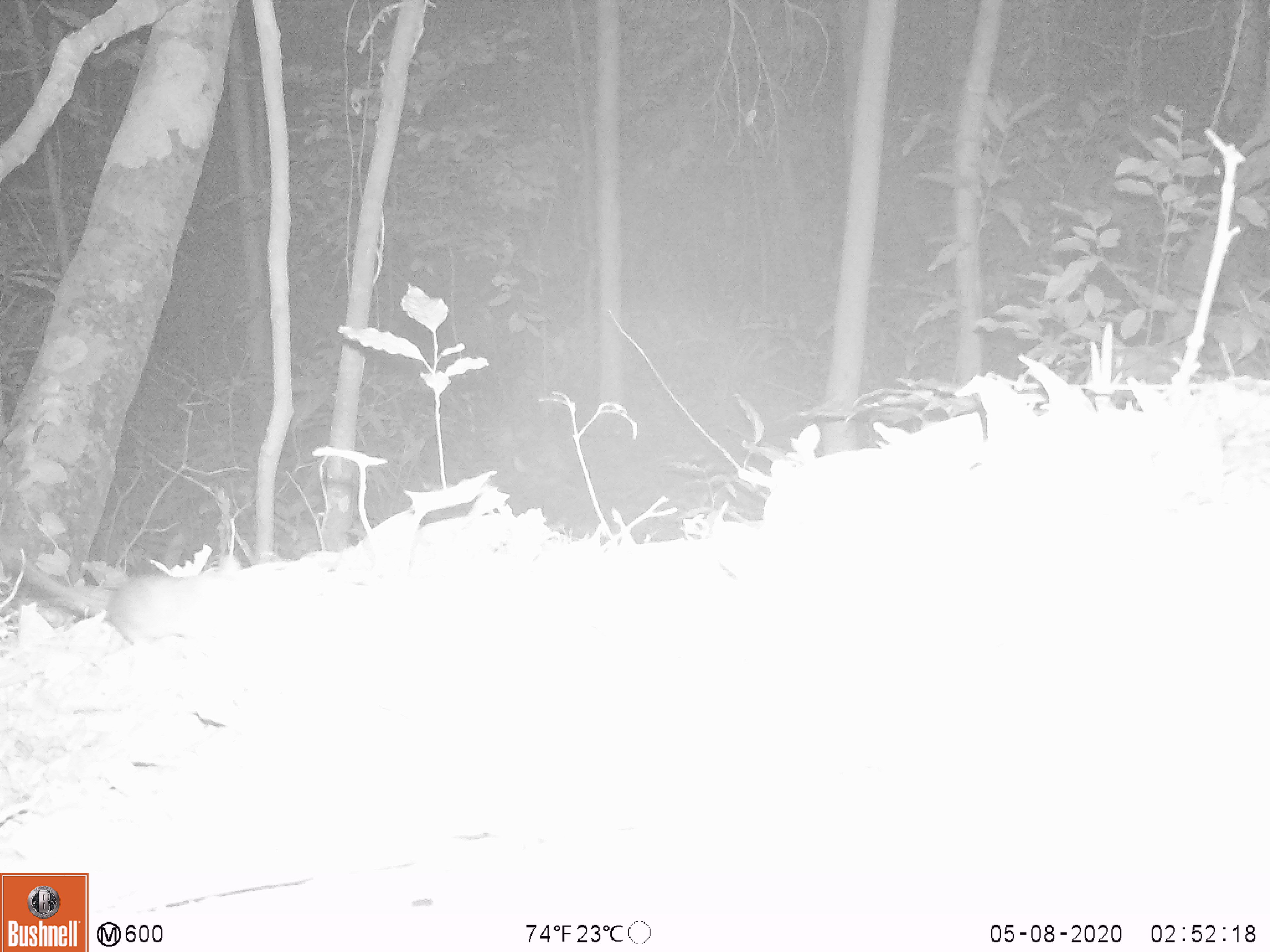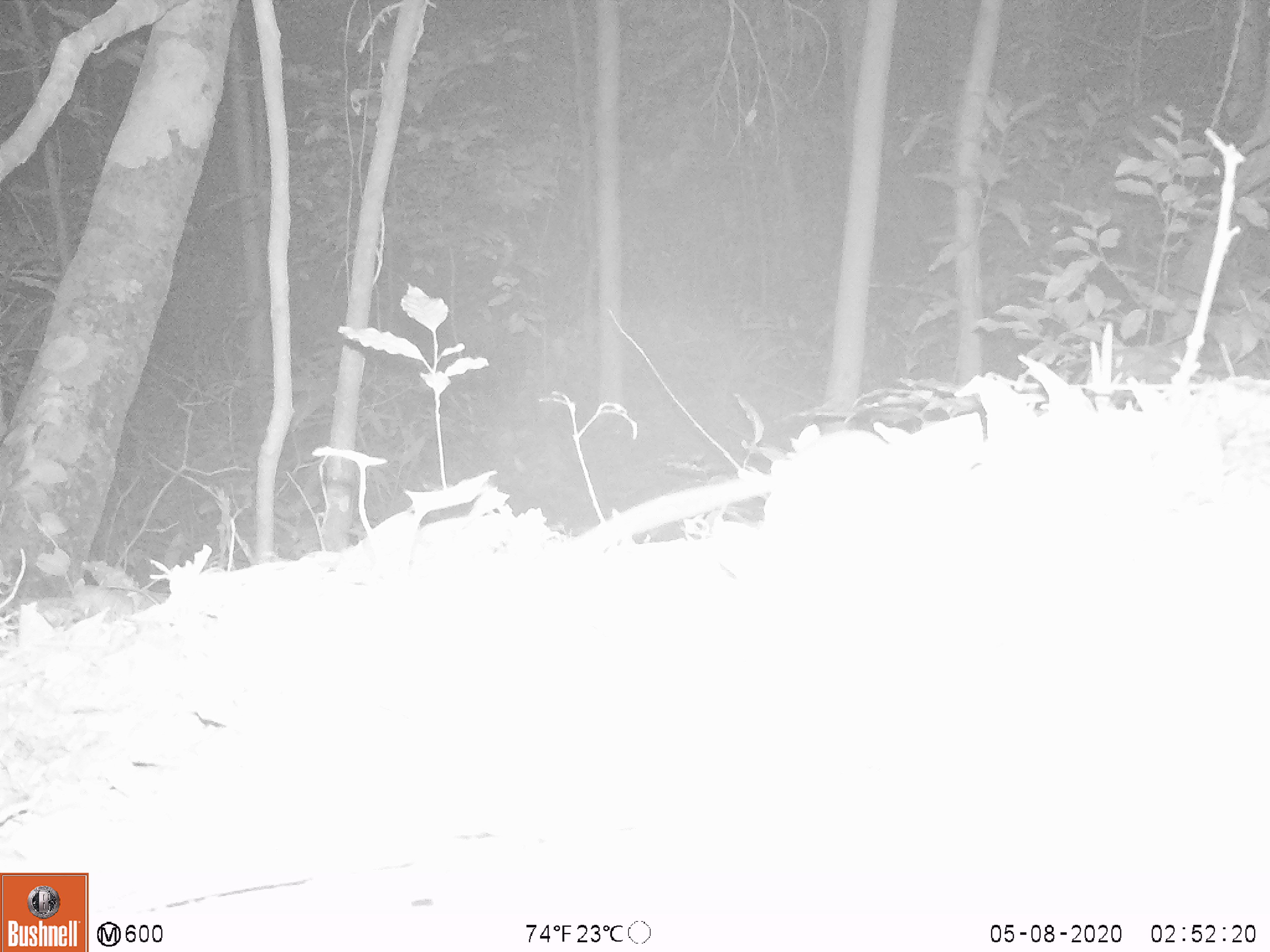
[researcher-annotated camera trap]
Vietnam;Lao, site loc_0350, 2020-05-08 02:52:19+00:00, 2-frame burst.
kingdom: Animalia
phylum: Chordata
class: Mammalia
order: Rodentia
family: Muridae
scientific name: Muridae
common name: old-world mice and rats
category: unidentified murid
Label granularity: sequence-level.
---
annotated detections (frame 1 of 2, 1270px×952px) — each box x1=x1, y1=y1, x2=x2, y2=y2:
unidentified murid: x1=1, y1=539, x2=243, y2=645